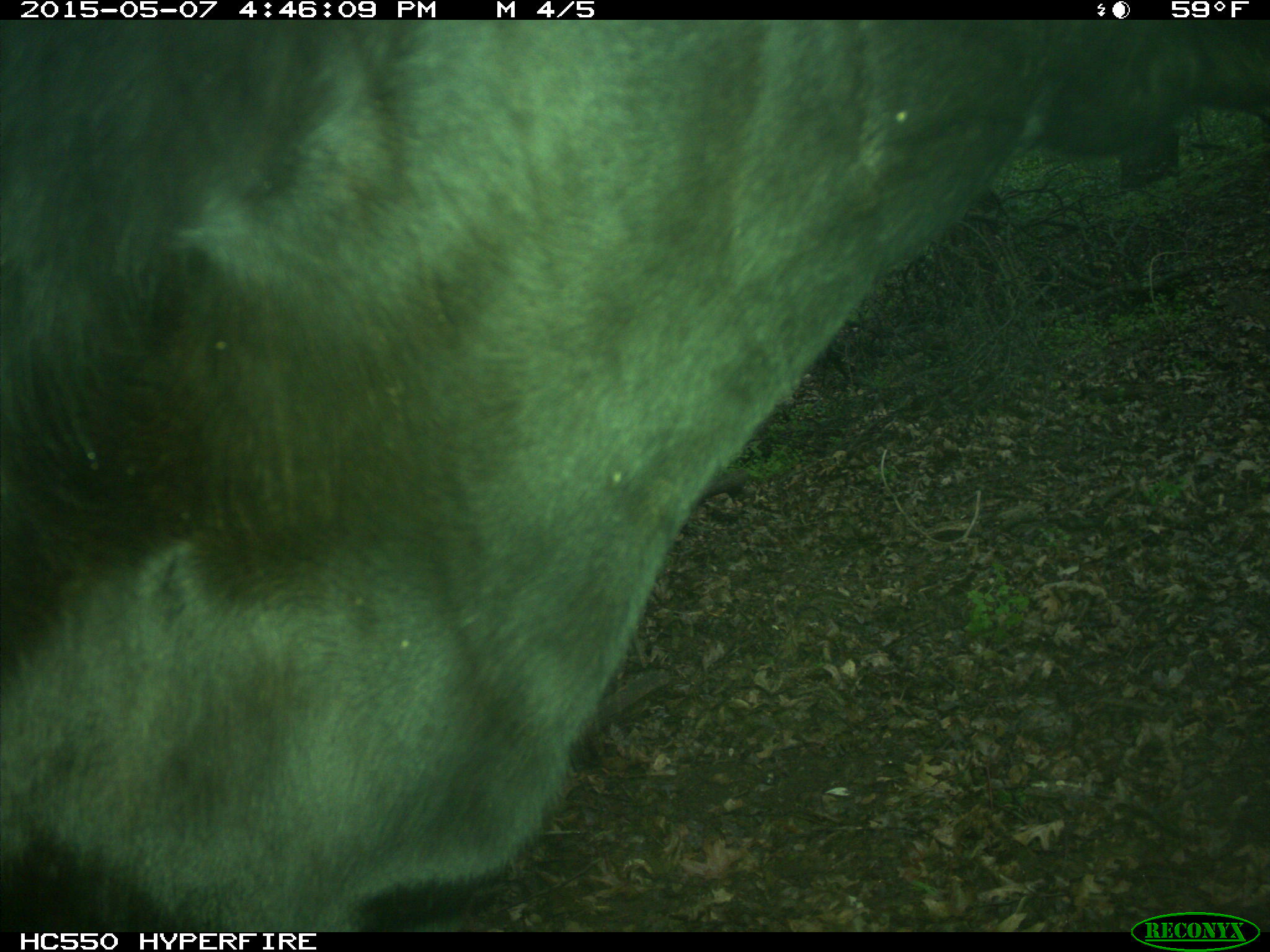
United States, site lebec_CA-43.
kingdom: Animalia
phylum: Chordata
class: Mammalia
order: Artiodactyla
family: Bovidae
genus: Bos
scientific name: Bos taurus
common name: domestic cow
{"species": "Bos taurus (domestic cow)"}